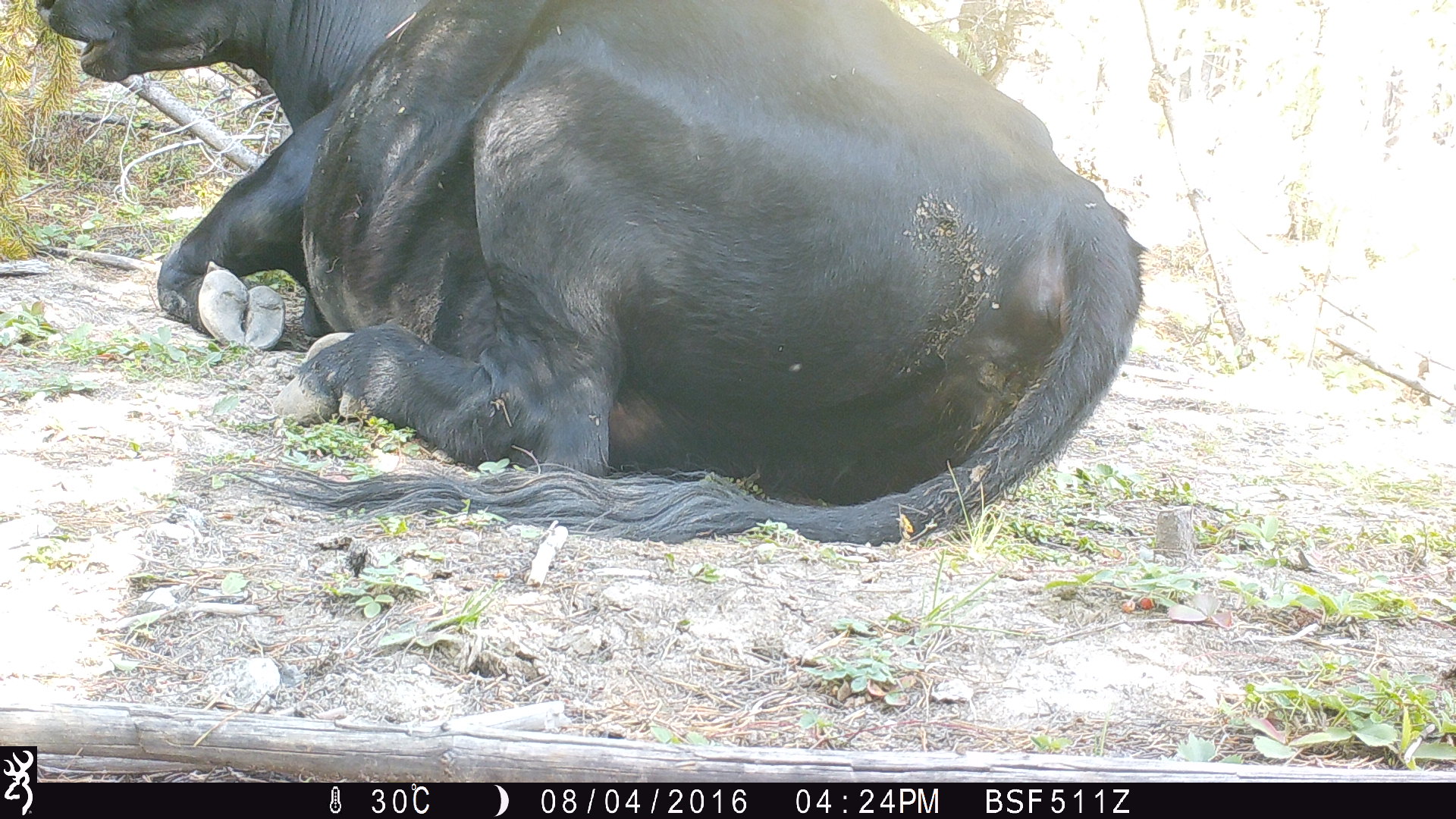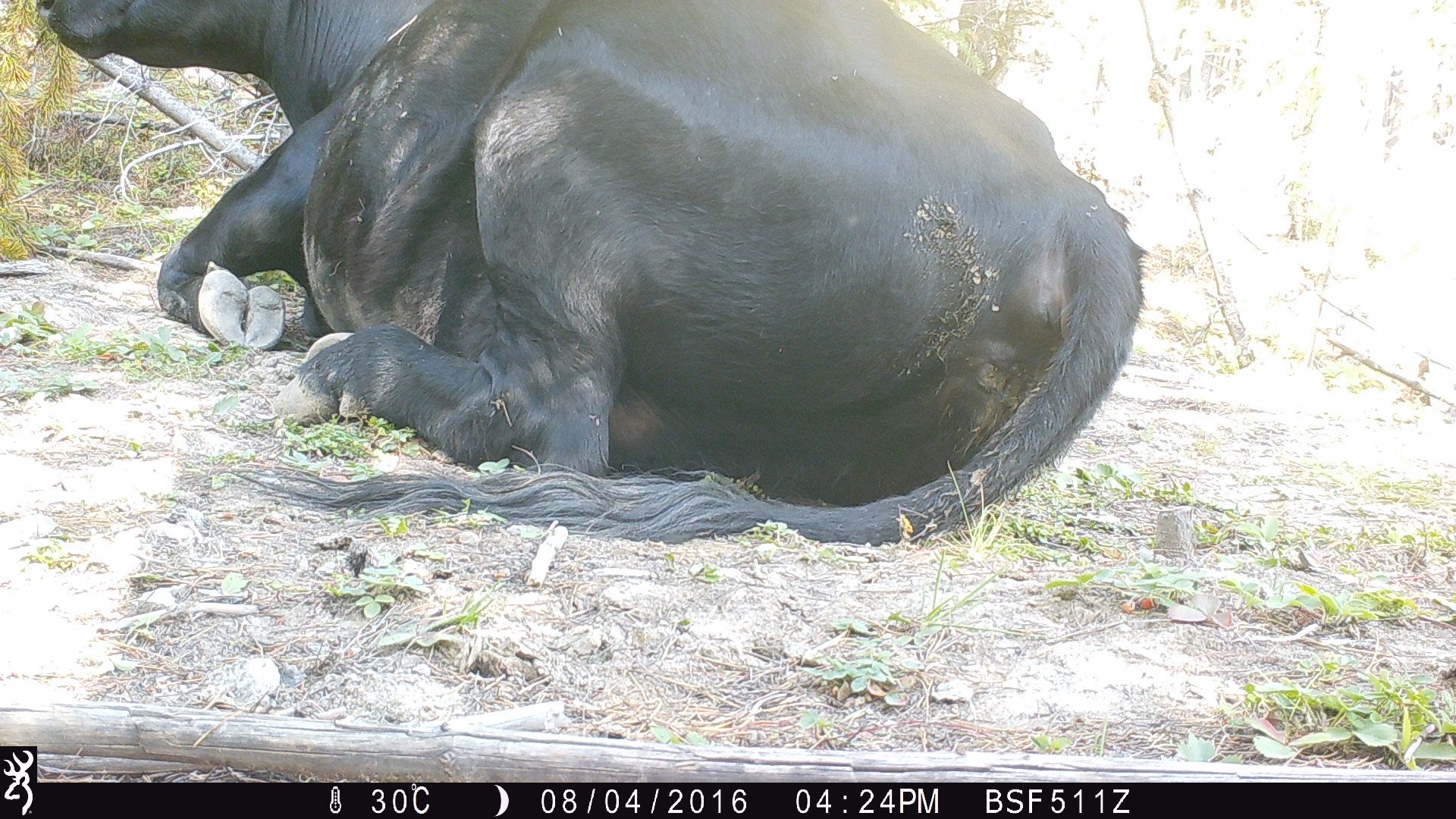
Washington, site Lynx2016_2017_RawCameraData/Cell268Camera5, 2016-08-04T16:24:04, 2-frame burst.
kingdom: Animalia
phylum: Chordata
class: Mammalia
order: Artiodactyla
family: Bovidae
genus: Bos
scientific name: Bos taurus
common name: domestic cattle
Domestic cattle (Bos taurus). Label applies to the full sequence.